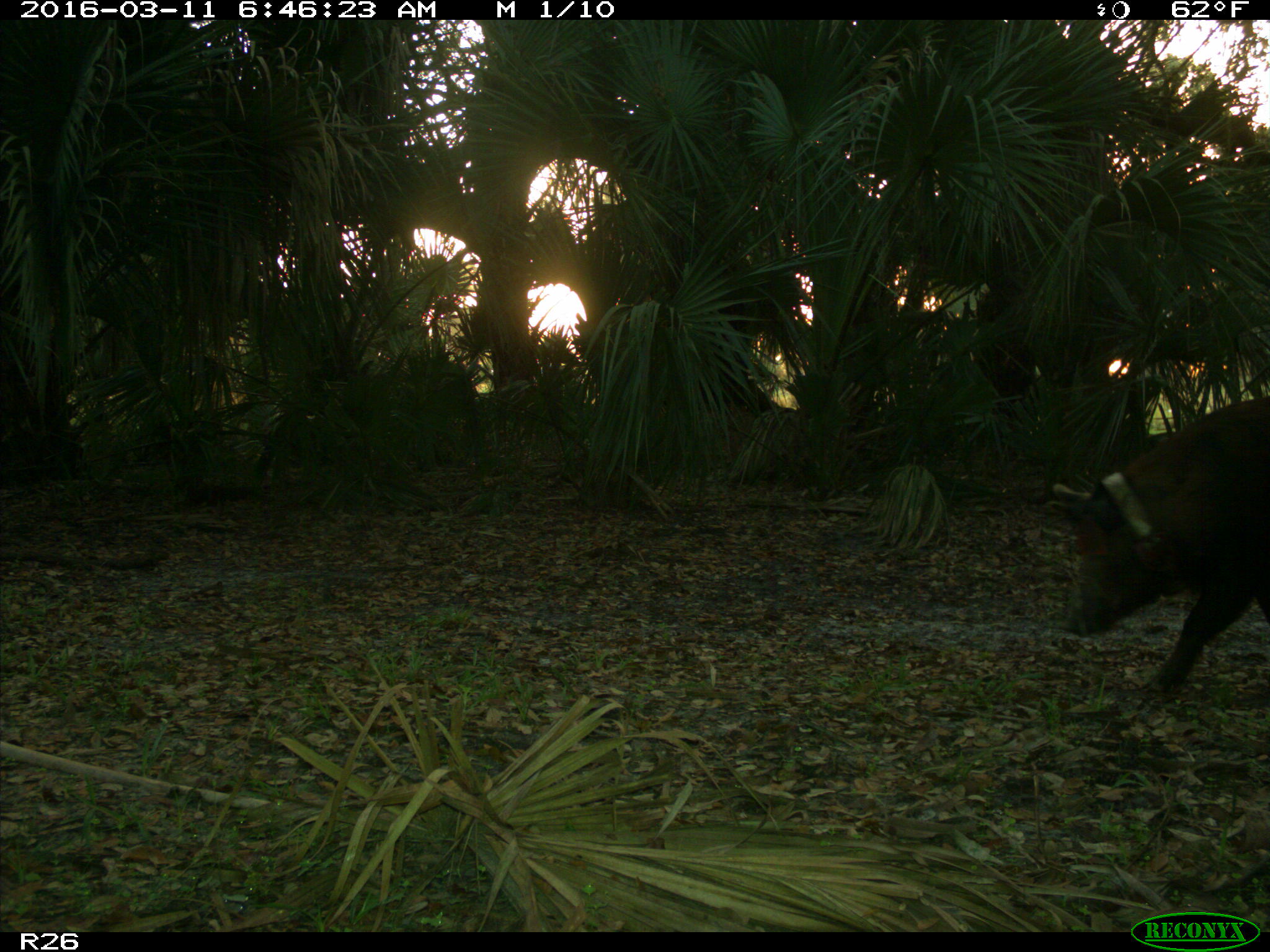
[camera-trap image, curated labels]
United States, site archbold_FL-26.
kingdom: Animalia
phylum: Chordata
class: Mammalia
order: Artiodactyla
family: Suidae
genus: Sus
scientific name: Sus scrofa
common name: wild boar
Sus scrofa (wild boar).